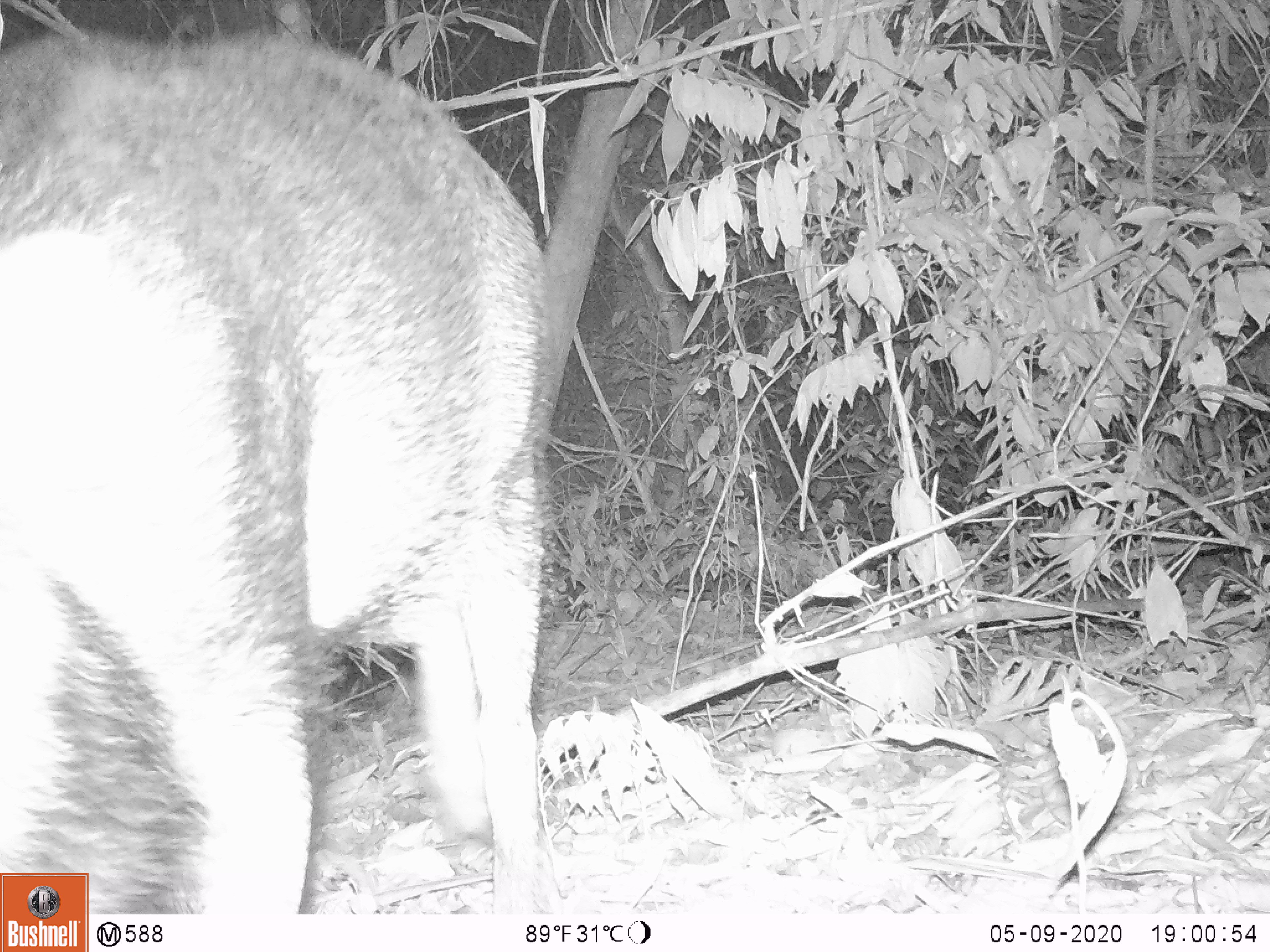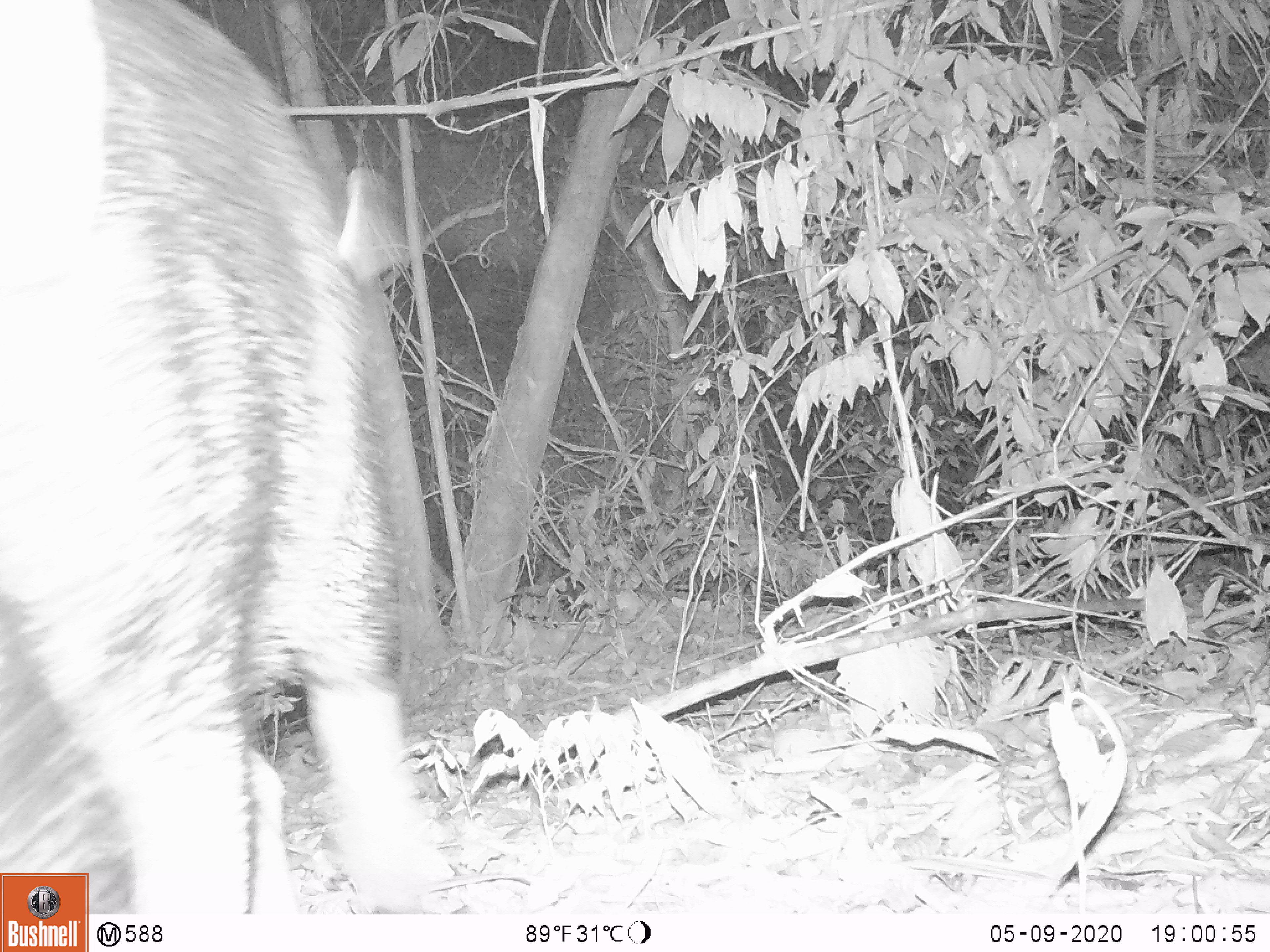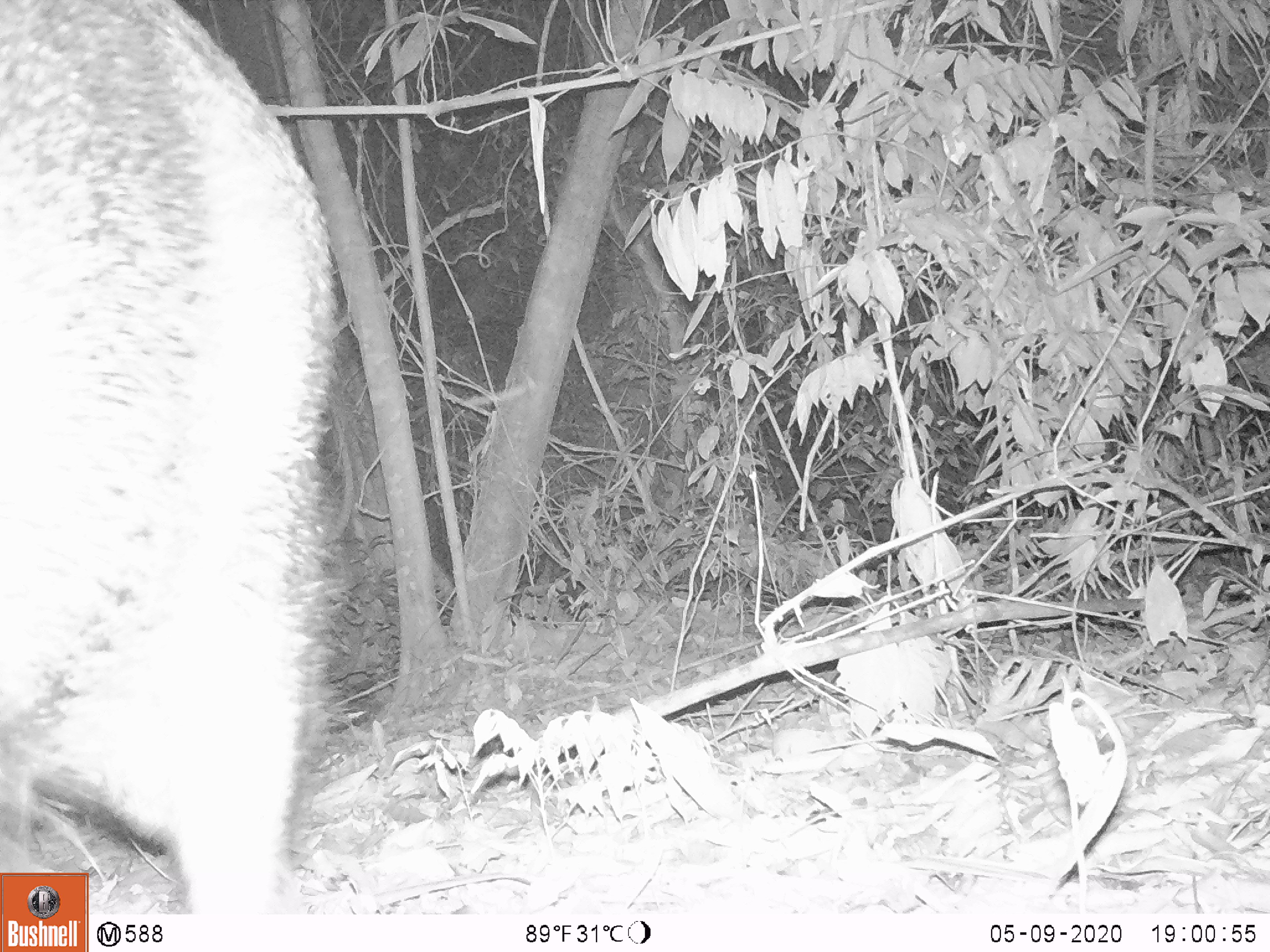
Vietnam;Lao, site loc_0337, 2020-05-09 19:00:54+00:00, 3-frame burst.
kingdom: Animalia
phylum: Chordata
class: Mammalia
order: Artiodactyla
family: Suidae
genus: Sus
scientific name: Sus scrofa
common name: eurasian wild pig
Eurasian wild pig (Sus scrofa). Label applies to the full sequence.